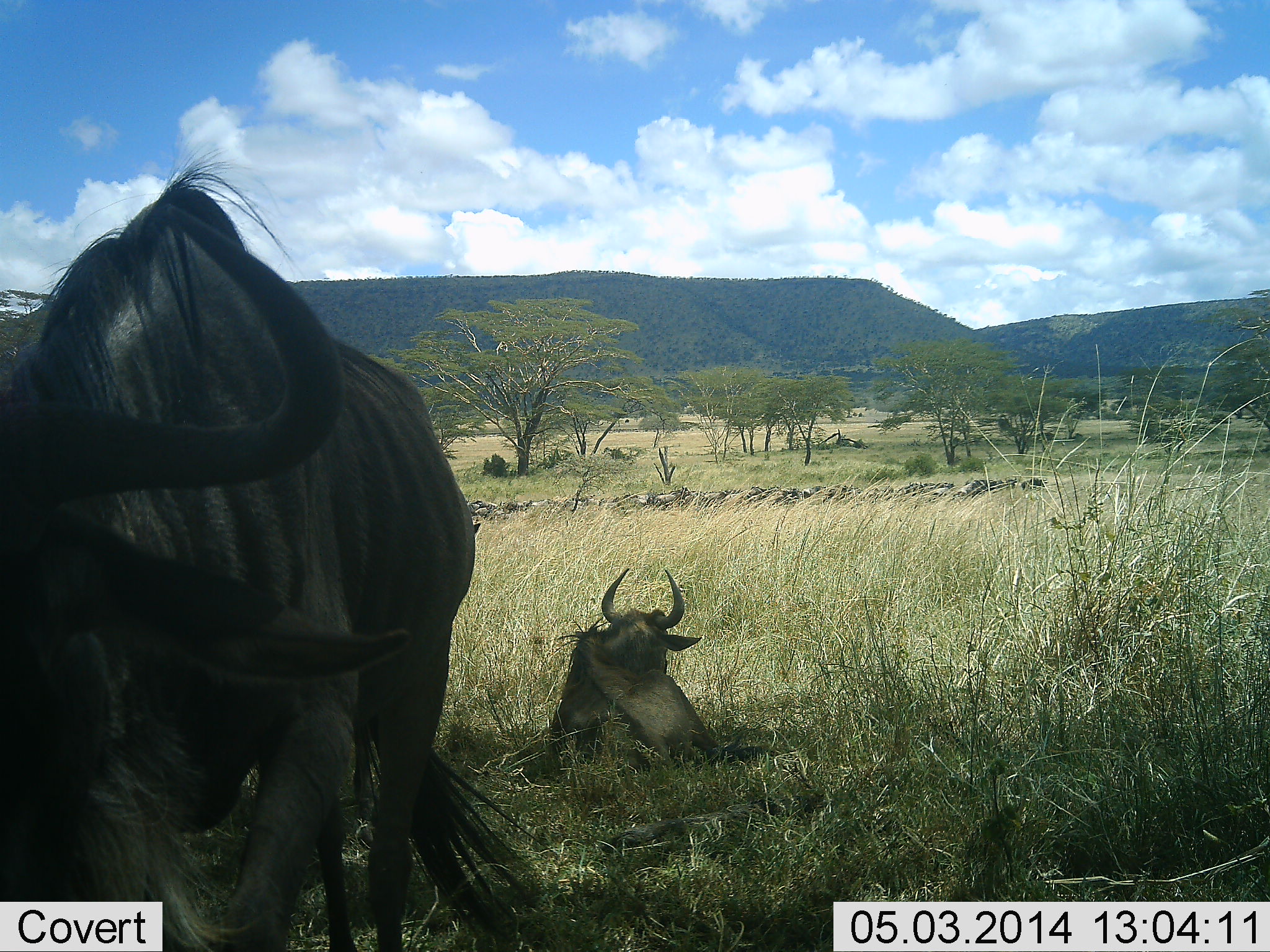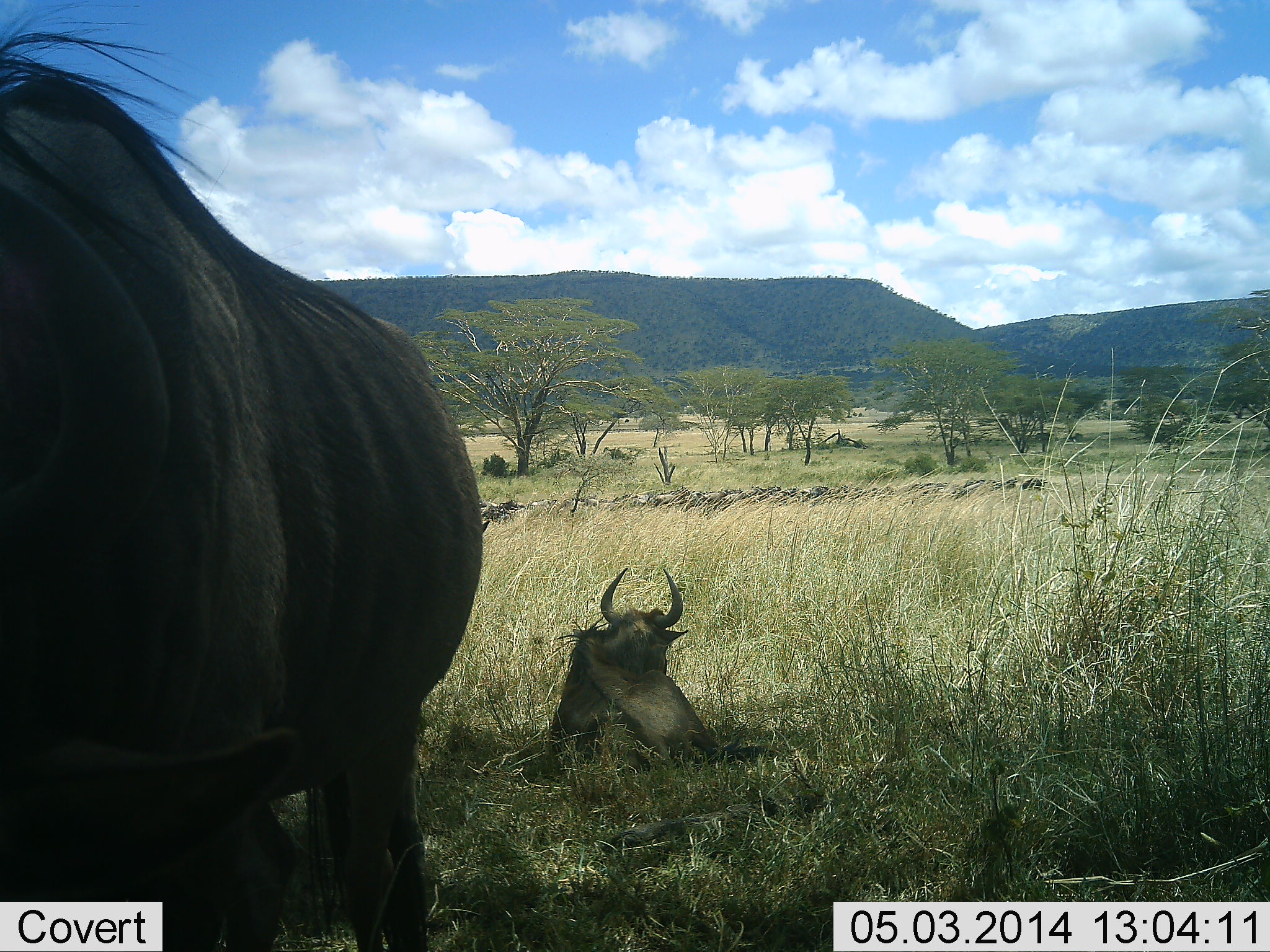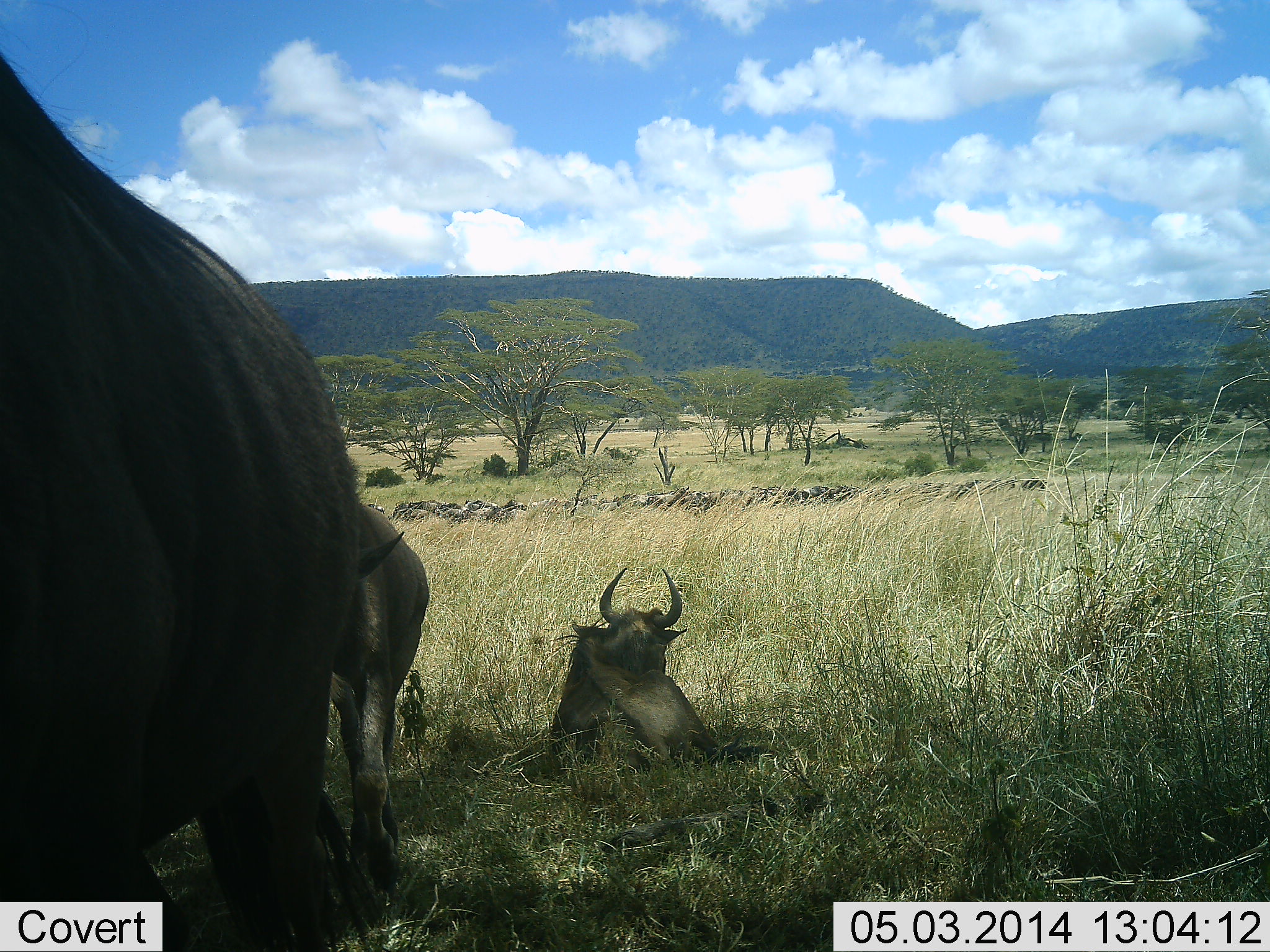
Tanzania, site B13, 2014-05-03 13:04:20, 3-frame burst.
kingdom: Animalia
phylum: Chordata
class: Mammalia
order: Artiodactyla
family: Bovidae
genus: Connochaetes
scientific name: Connochaetes taurinus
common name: blue wildebeest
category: wildebeest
Wildebeest (blue wildebeest) (Connochaetes taurinus), count 3. Behavior (volunteer vote fractions): standing 82%, resting 100%, moving 18%, interacting 0%. Young present (vote fraction): 9%. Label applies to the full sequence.